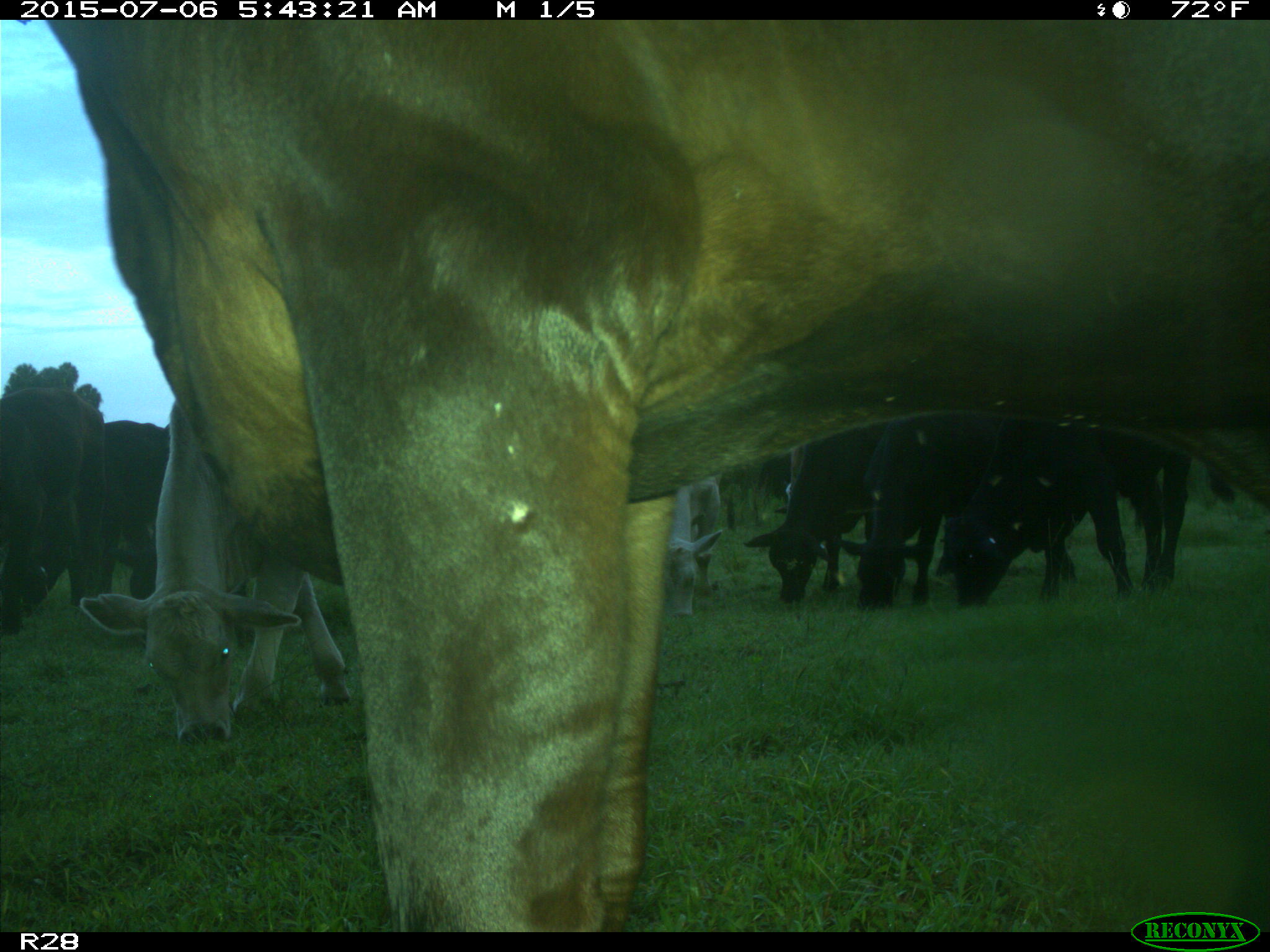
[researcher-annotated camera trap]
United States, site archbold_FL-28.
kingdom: Animalia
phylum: Chordata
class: Mammalia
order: Artiodactyla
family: Bovidae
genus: Bos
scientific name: Bos taurus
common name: domestic cow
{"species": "Bos taurus (domestic cow)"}